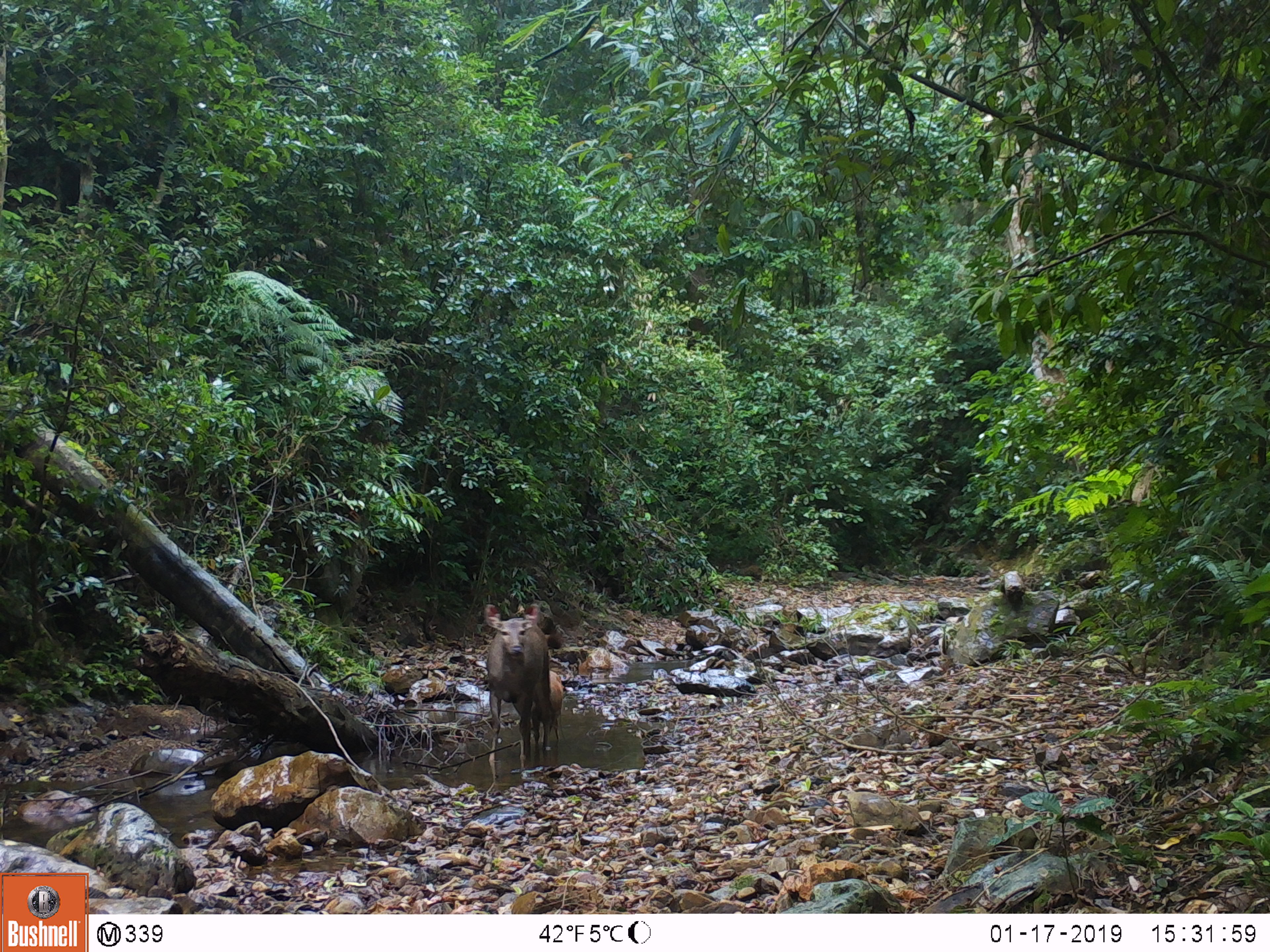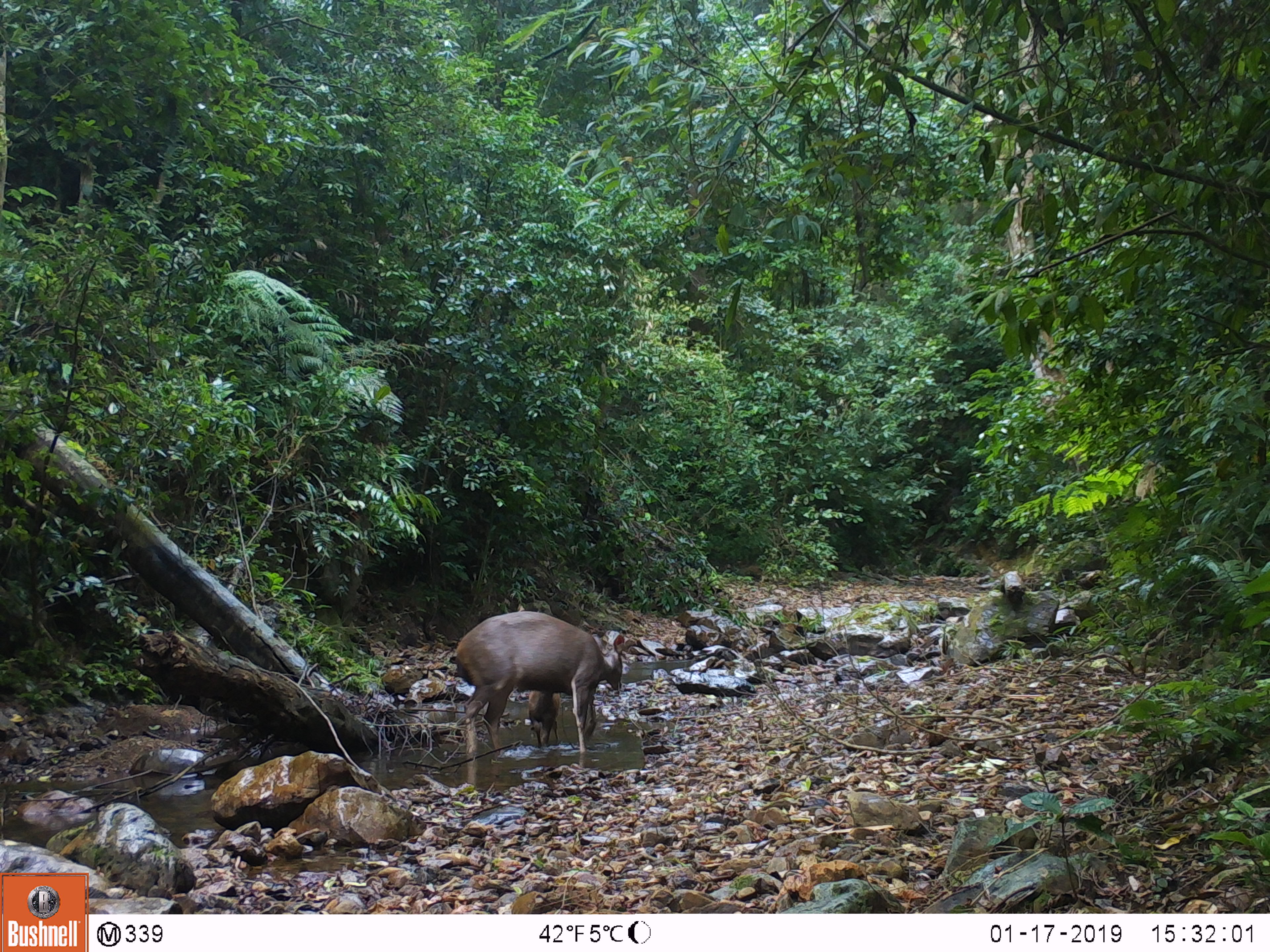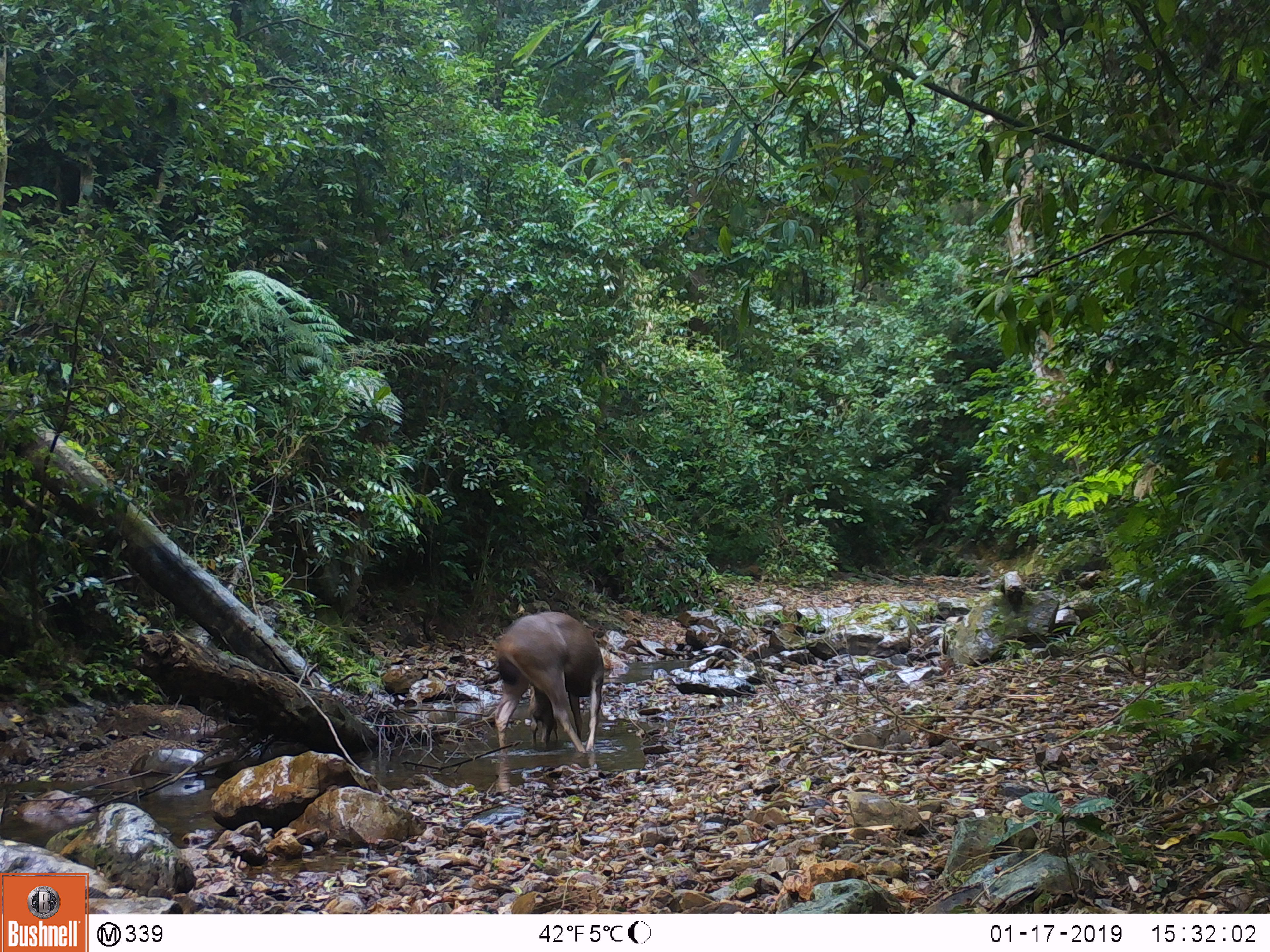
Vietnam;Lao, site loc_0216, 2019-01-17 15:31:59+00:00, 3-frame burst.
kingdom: Animalia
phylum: Chordata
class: Mammalia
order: Artiodactyla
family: Cervidae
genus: Rusa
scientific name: Rusa unicolor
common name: sambar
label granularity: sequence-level